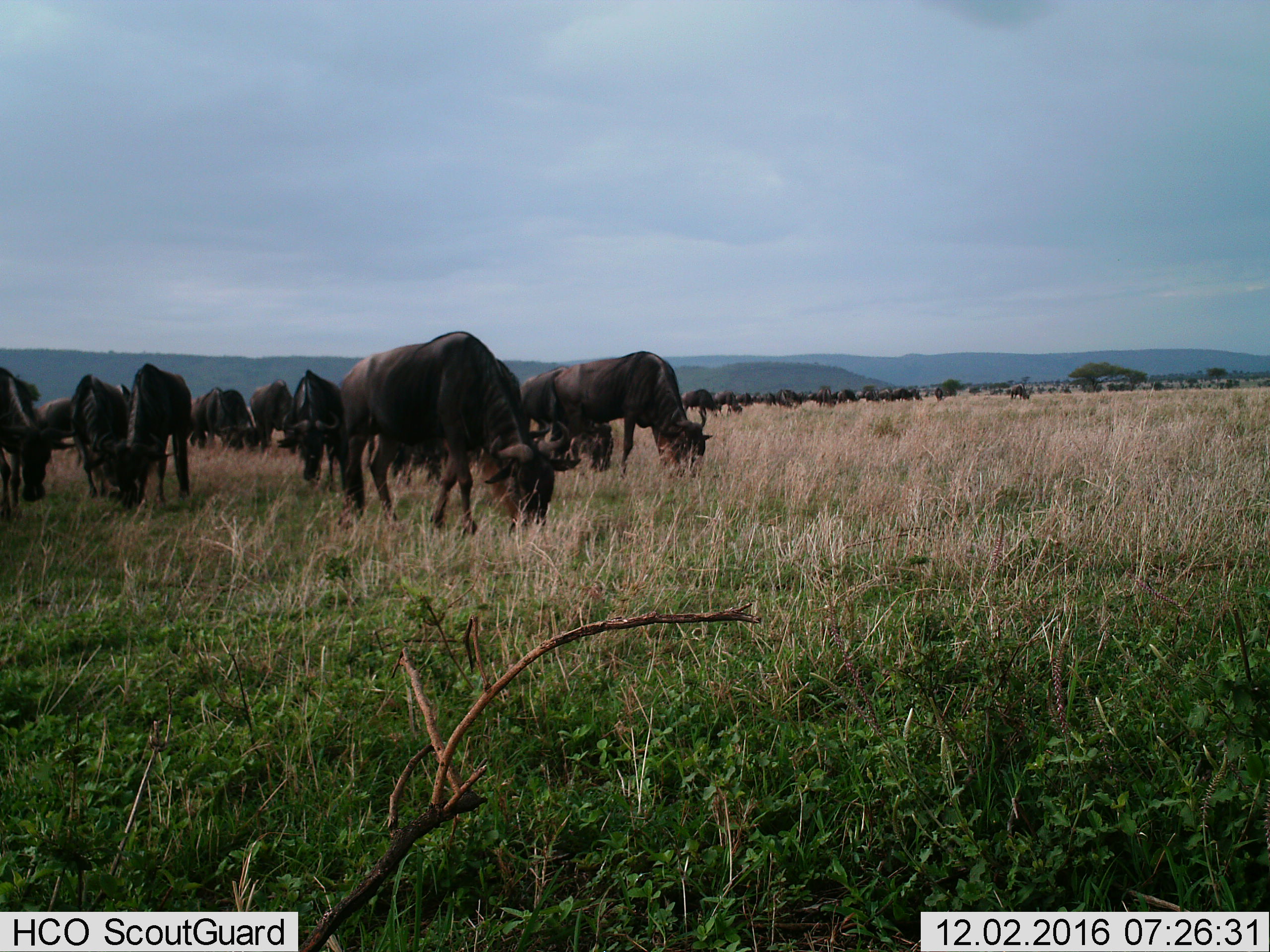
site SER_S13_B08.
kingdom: Animalia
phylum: Chordata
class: Mammalia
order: Artiodactyla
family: Bovidae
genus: Connochaetes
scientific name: Connochaetes taurinus taurinus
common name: blue wildebeest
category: wildebeestblue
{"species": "wildebeestblue (blue wildebeest) (Connochaetes taurinus taurinus)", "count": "11-50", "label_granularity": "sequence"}